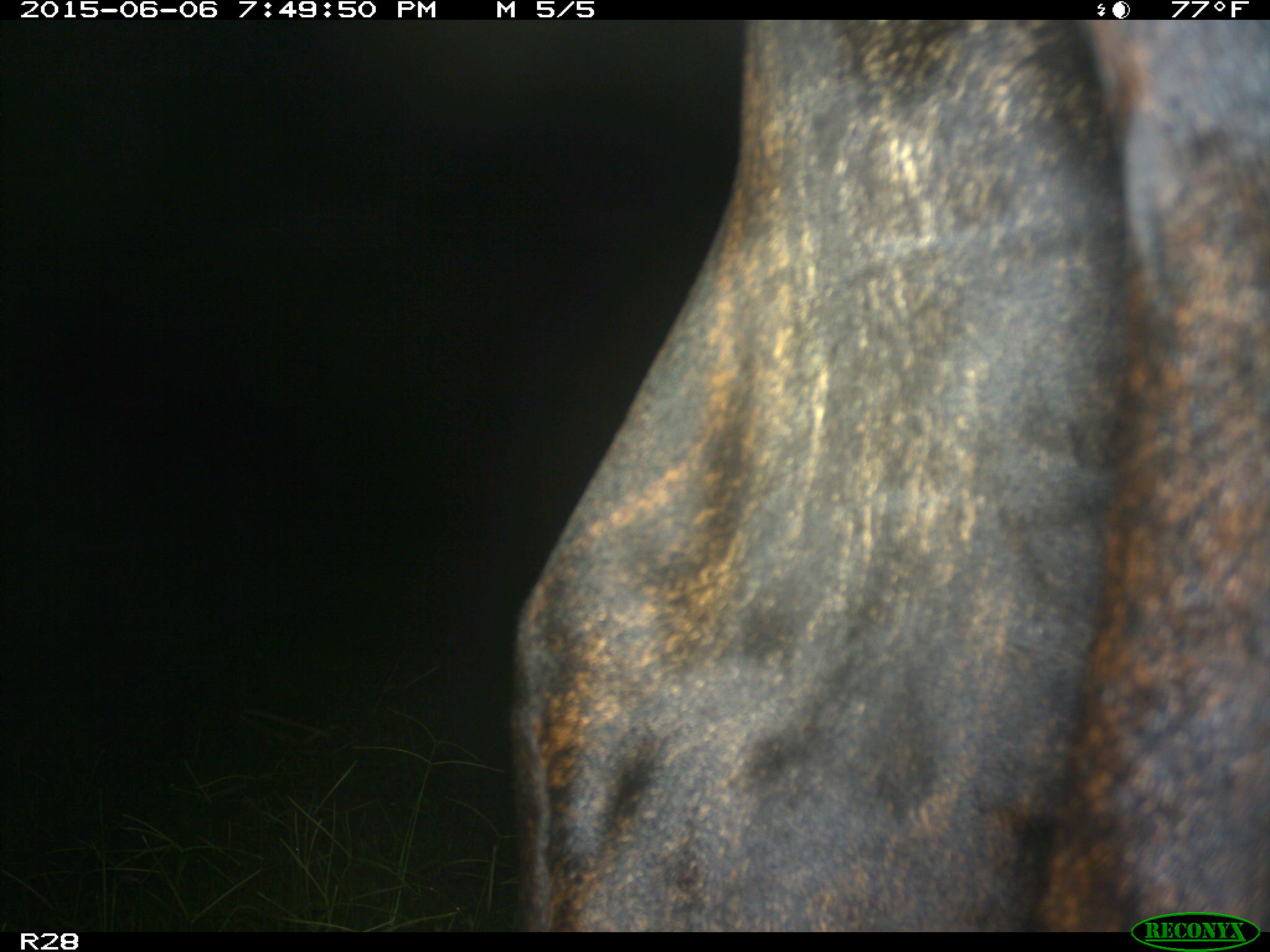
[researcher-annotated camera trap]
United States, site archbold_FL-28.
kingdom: Animalia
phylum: Chordata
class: Mammalia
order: Artiodactyla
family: Bovidae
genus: Bos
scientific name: Bos taurus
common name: domestic cow